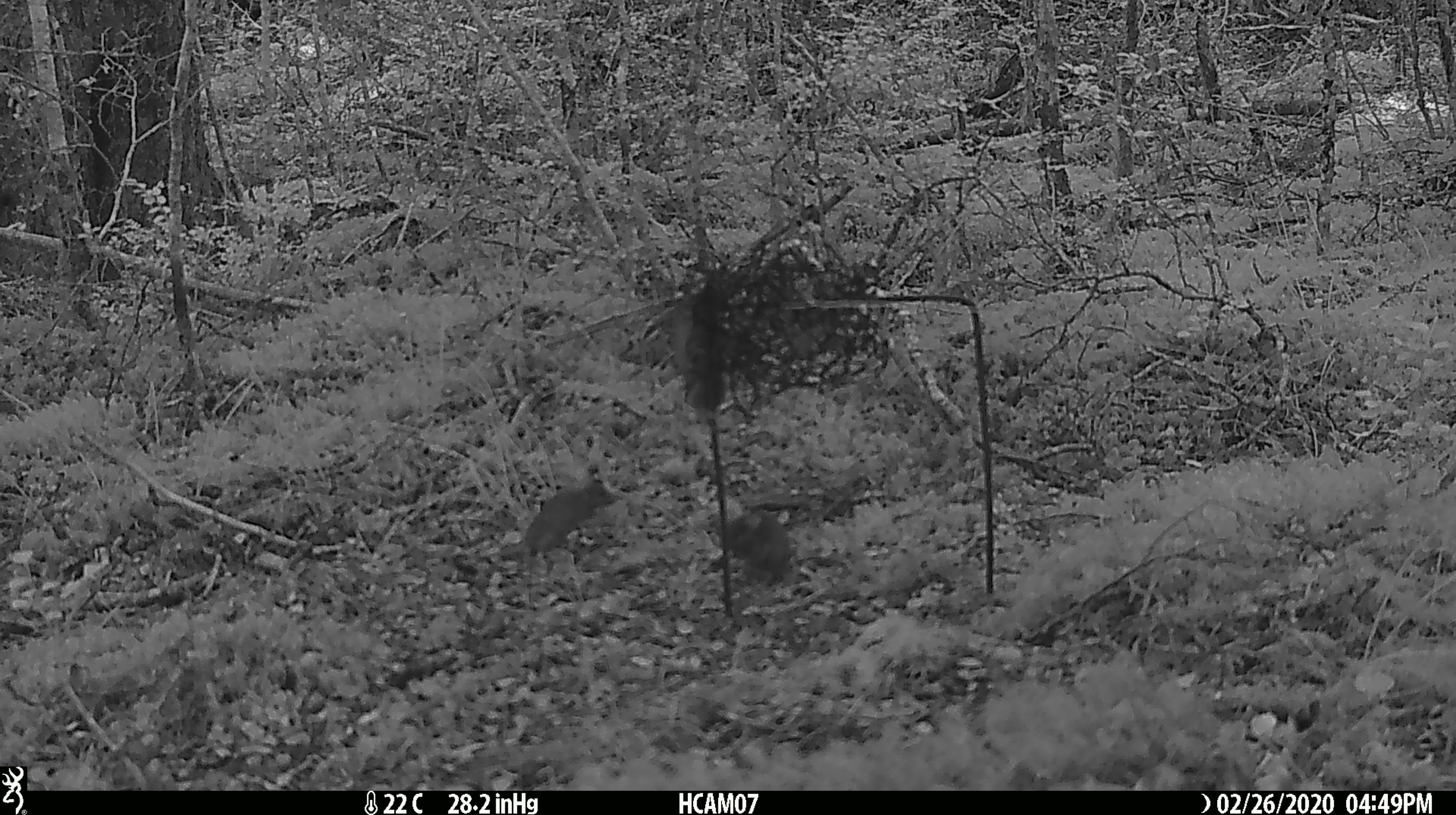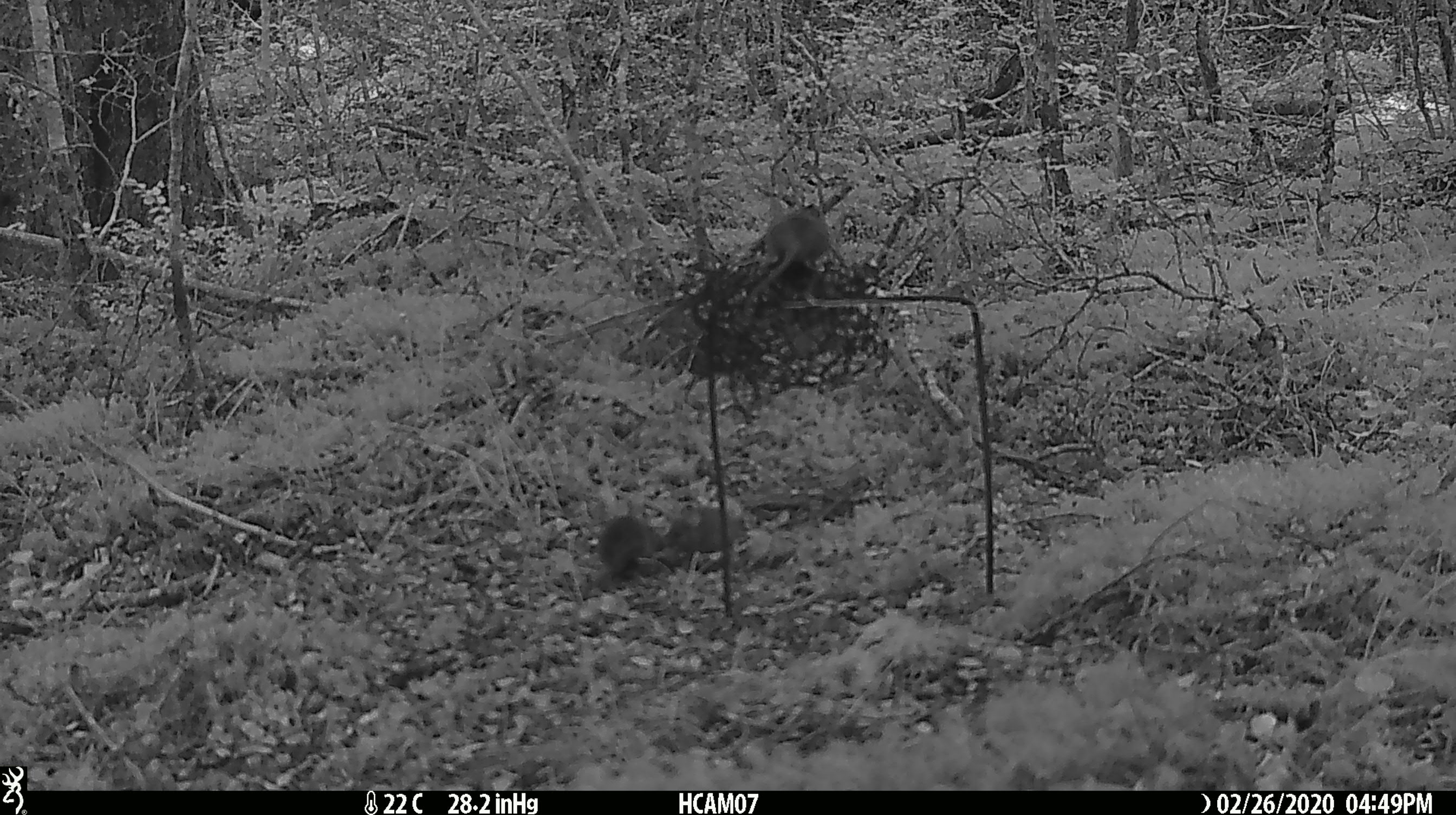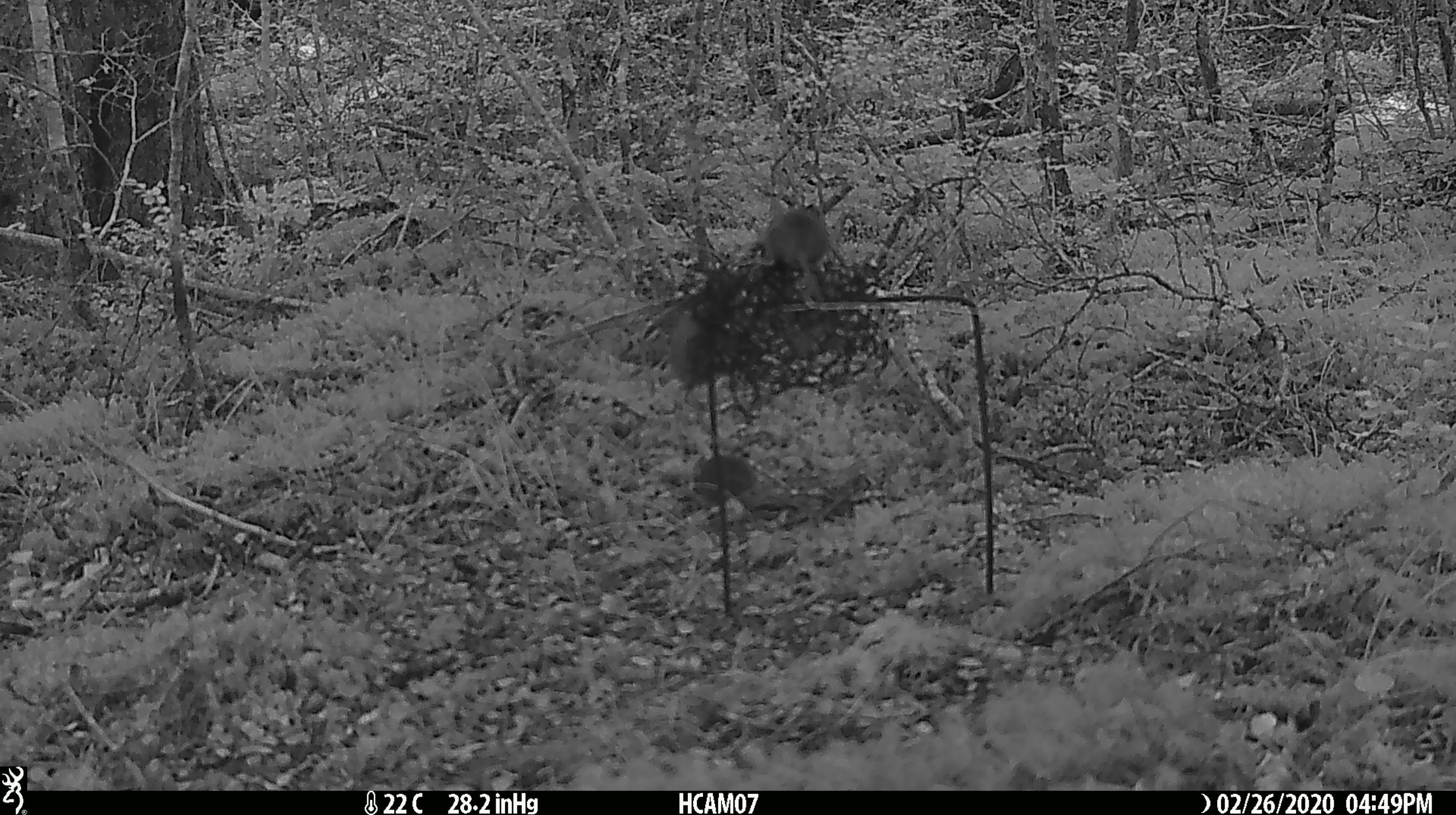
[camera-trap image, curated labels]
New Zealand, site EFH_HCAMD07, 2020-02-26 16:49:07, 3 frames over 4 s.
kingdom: Animalia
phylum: Chordata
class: Mammalia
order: Rodentia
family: Muridae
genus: Mus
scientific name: Mus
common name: mouse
Mouse (Mus).